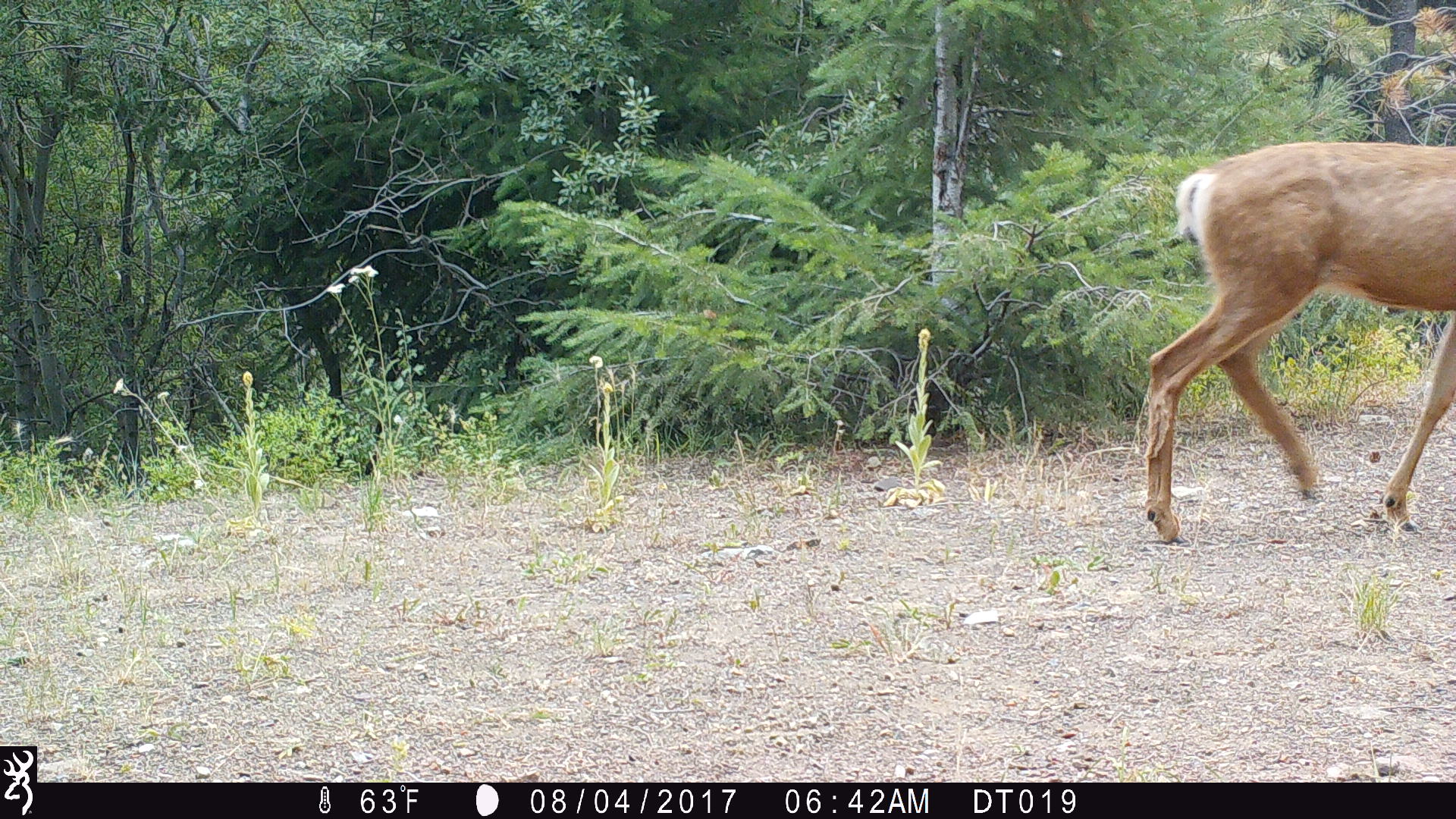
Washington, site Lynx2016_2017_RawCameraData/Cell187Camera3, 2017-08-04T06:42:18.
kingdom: Animalia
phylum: Chordata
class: Mammalia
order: Artiodactyla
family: Cervidae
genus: Odocoileus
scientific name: Odocoileus hemionus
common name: mule deer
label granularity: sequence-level